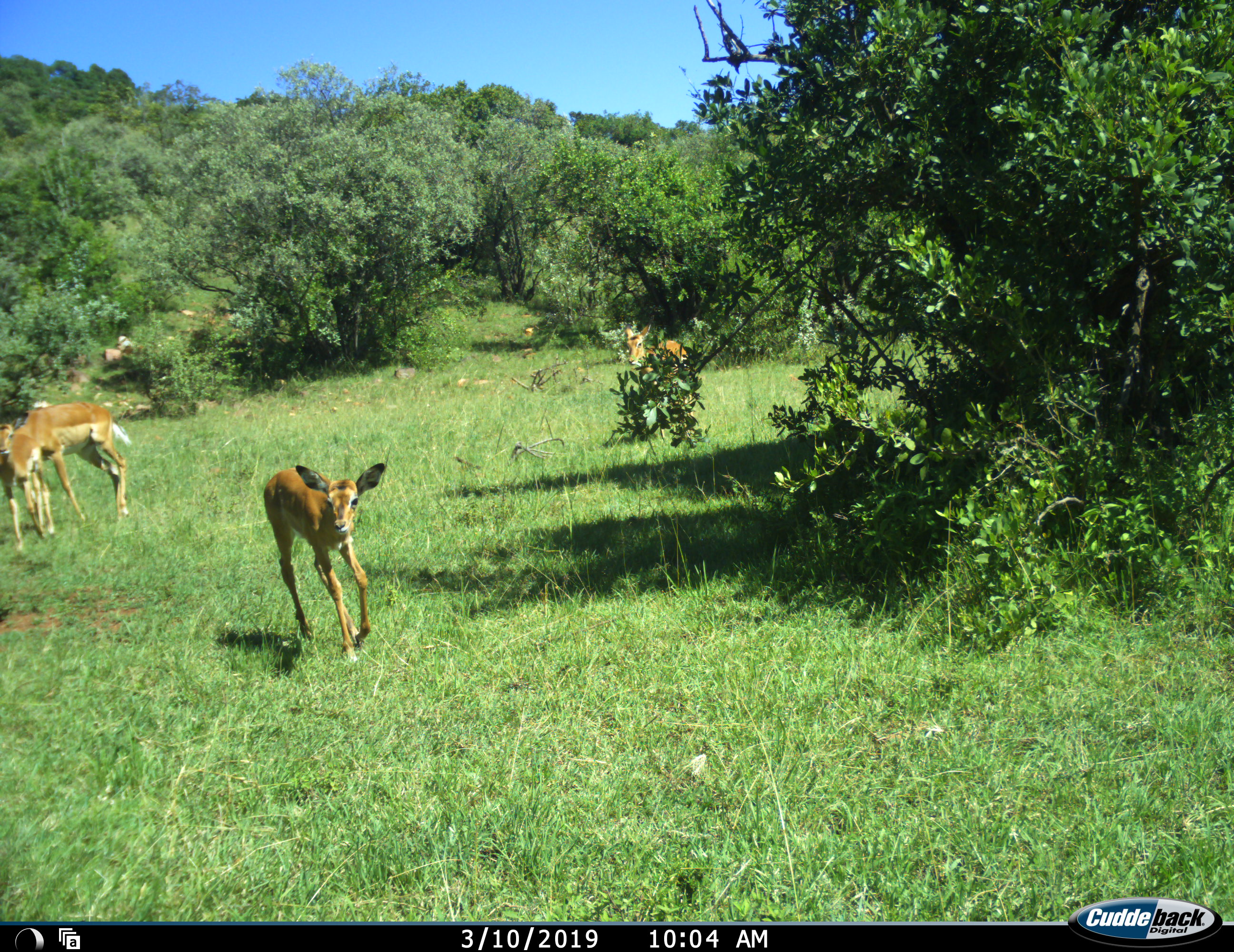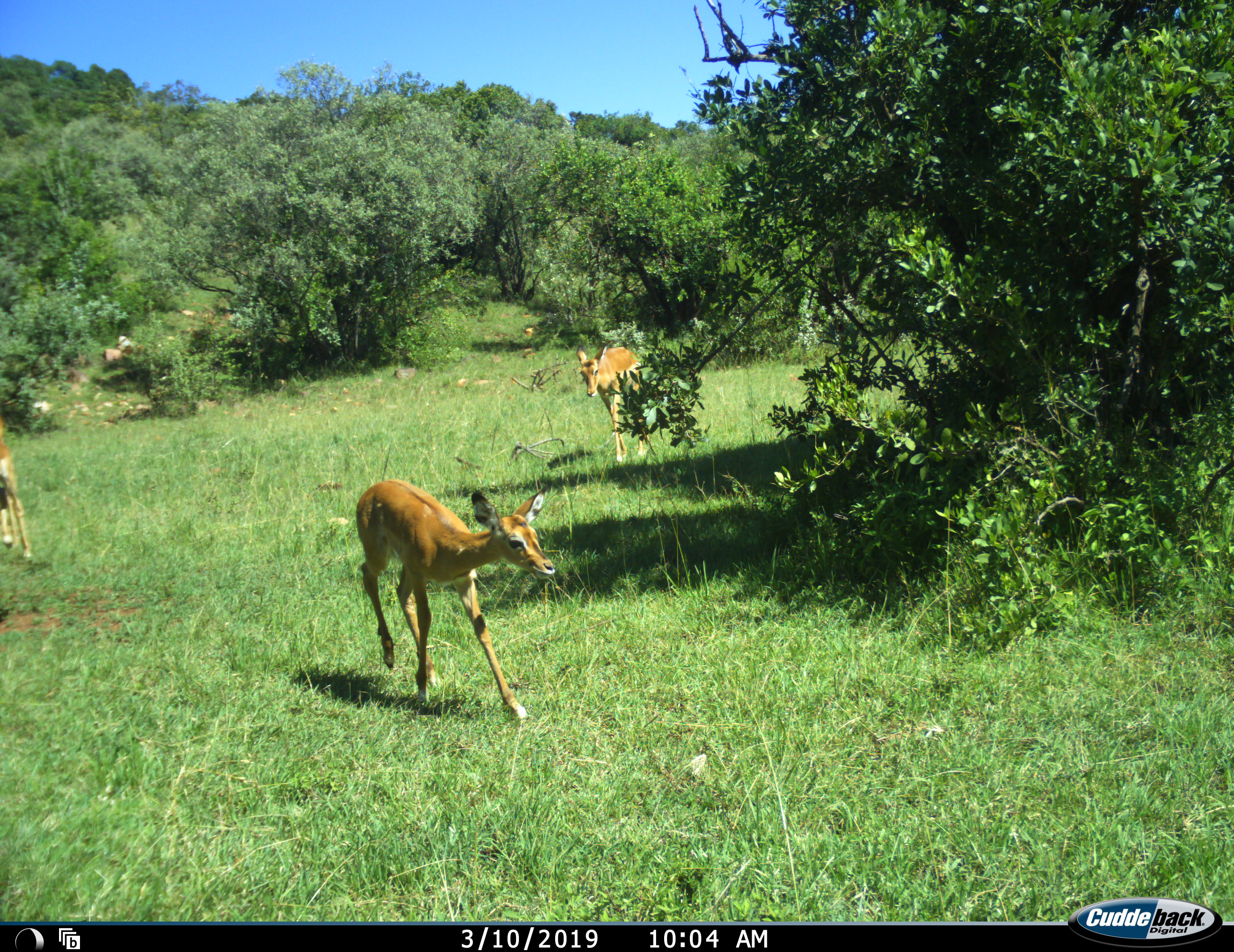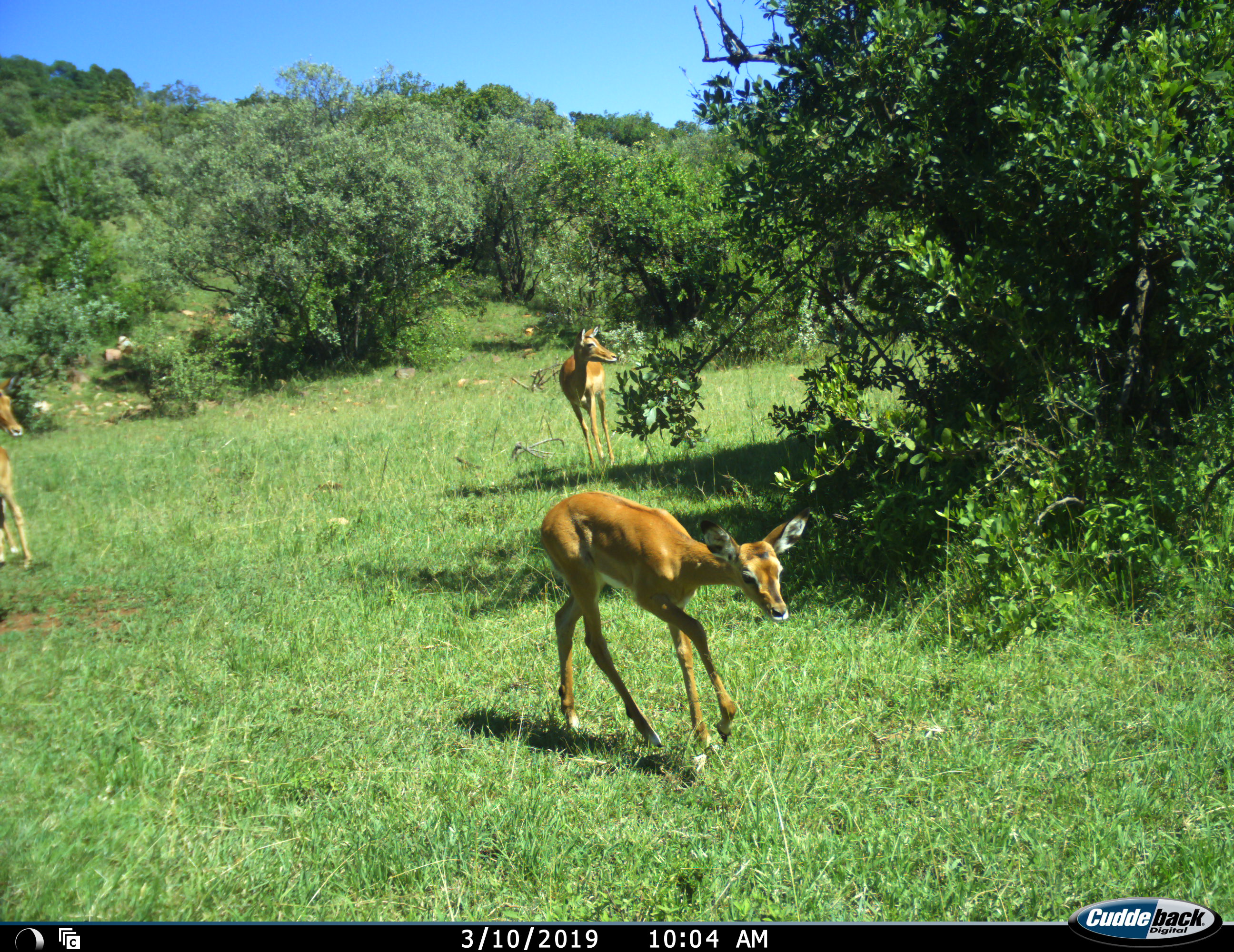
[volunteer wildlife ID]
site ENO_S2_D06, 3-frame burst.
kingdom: Animalia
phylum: Chordata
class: Mammalia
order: Artiodactyla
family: Bovidae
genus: Aepyceros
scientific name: Aepyceros melampus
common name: impala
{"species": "impala (Aepyceros melampus)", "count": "4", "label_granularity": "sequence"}